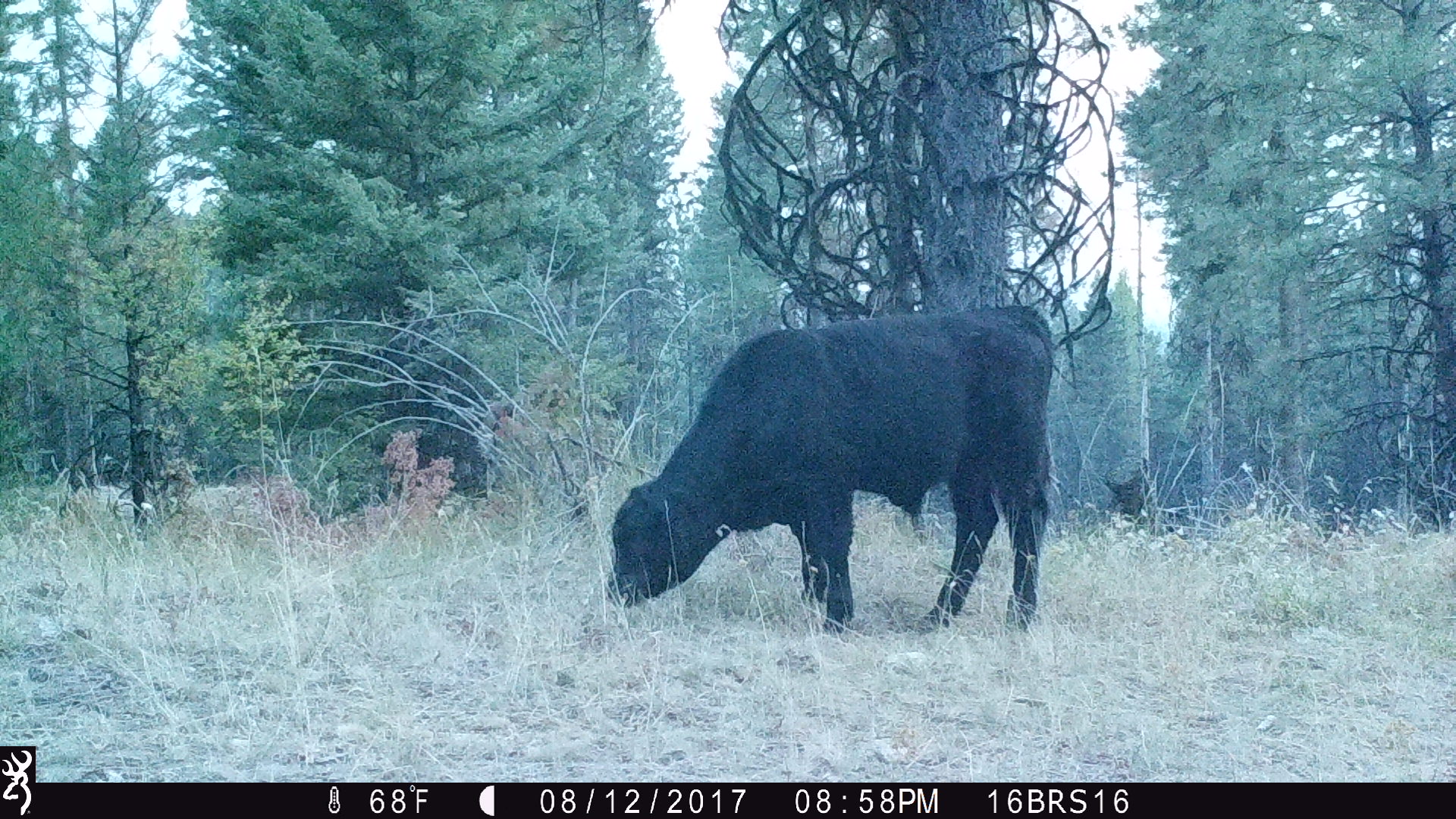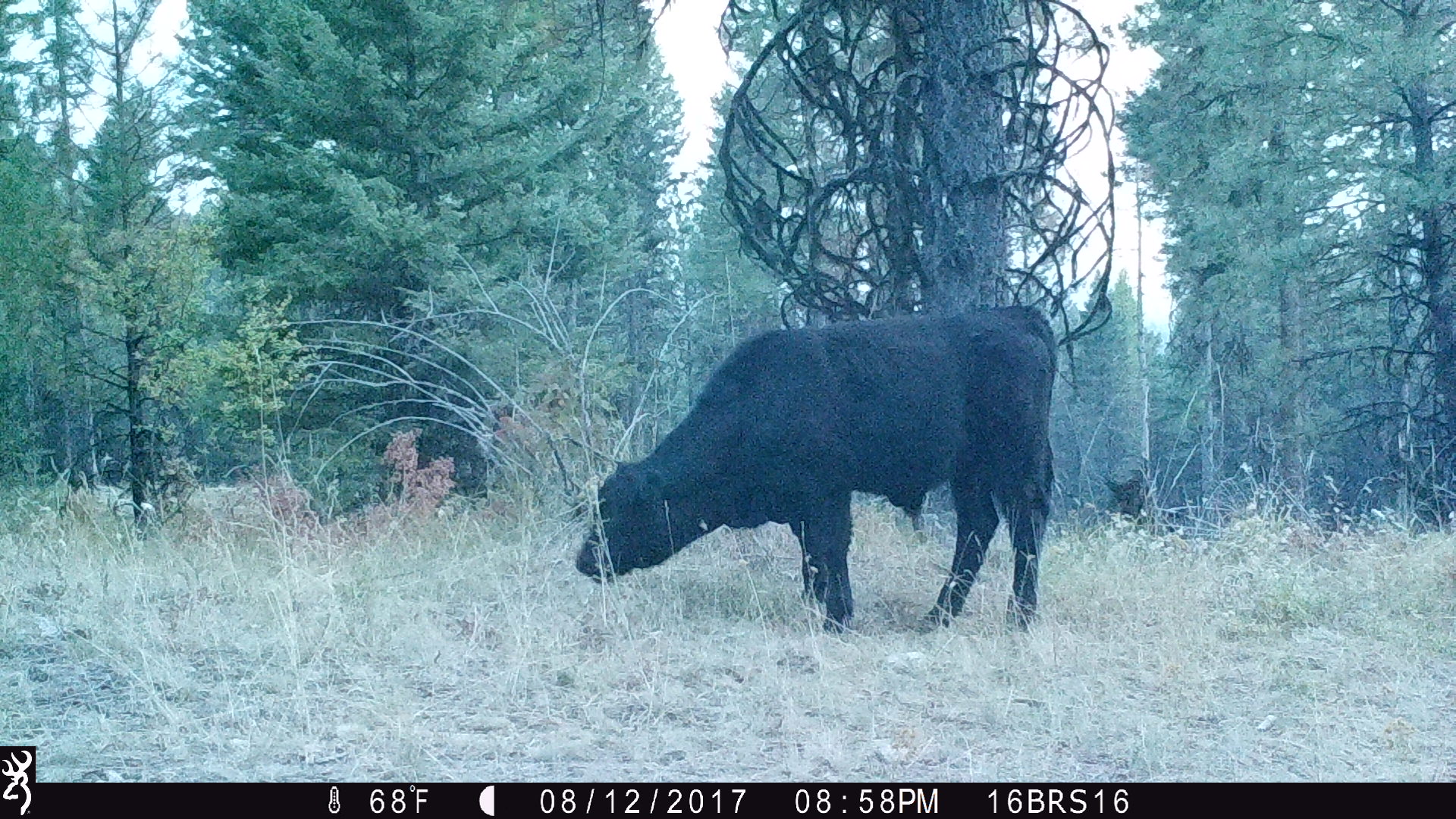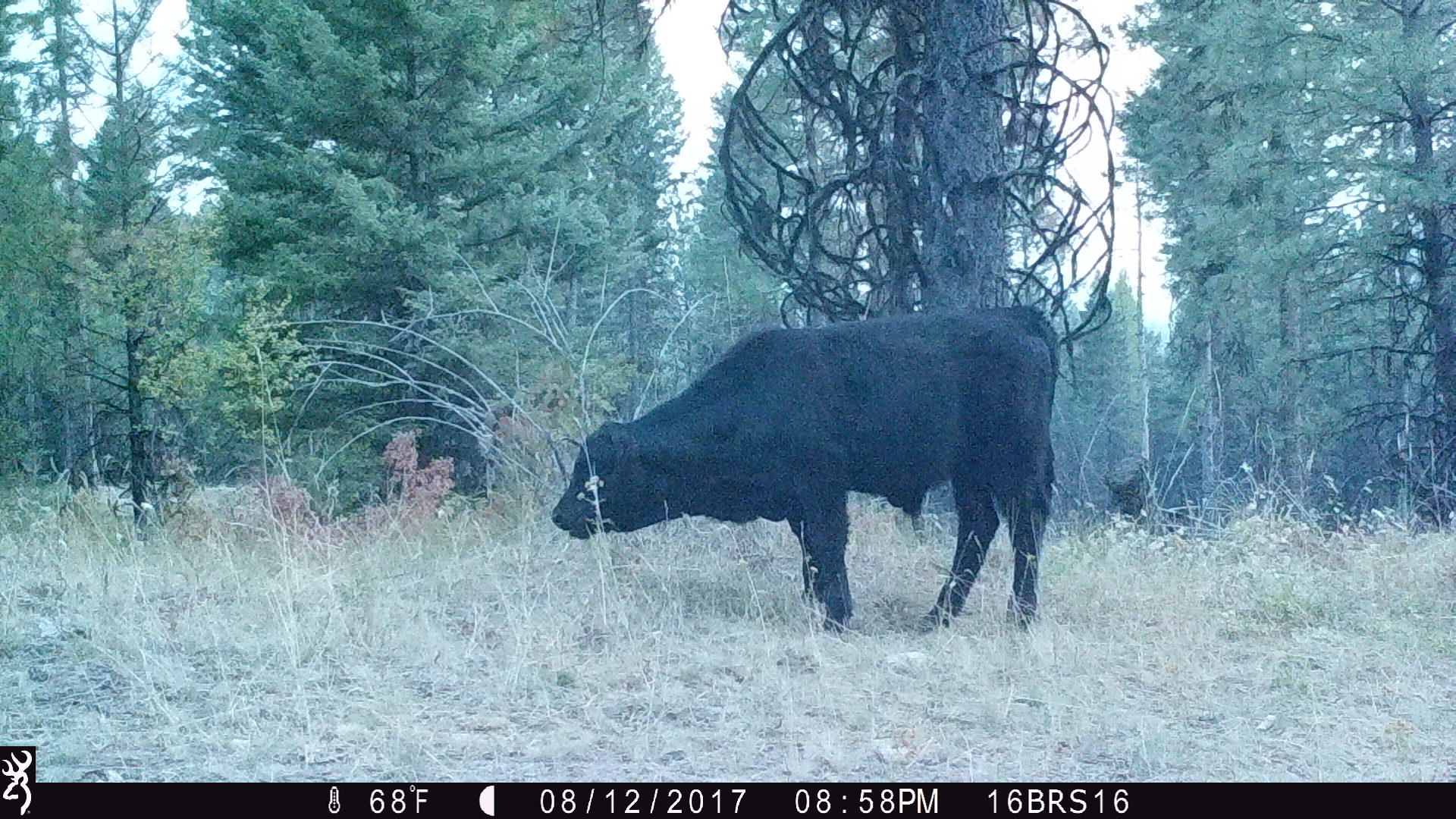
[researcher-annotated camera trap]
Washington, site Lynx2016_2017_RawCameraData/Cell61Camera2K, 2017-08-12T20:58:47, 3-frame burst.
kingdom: Animalia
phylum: Chordata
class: Mammalia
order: Artiodactyla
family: Bovidae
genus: Bos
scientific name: Bos taurus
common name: domestic cattle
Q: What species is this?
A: Domestic cattle (Bos taurus).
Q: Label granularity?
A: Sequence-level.